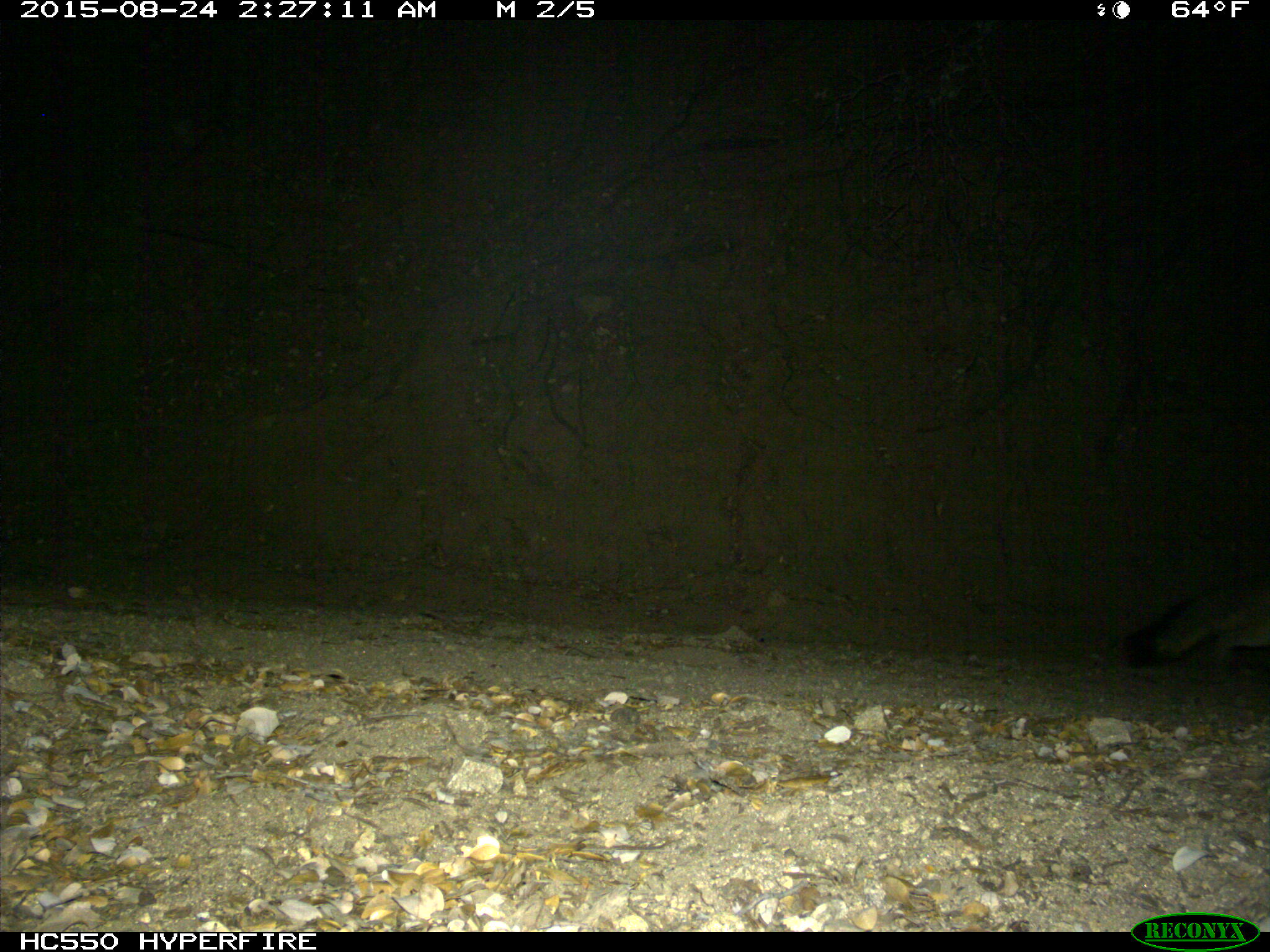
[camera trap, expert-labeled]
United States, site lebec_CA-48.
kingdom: Animalia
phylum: Chordata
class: Mammalia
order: Carnivora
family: Canidae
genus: Urocyon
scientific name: Urocyon cinereoargenteus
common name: gray fox